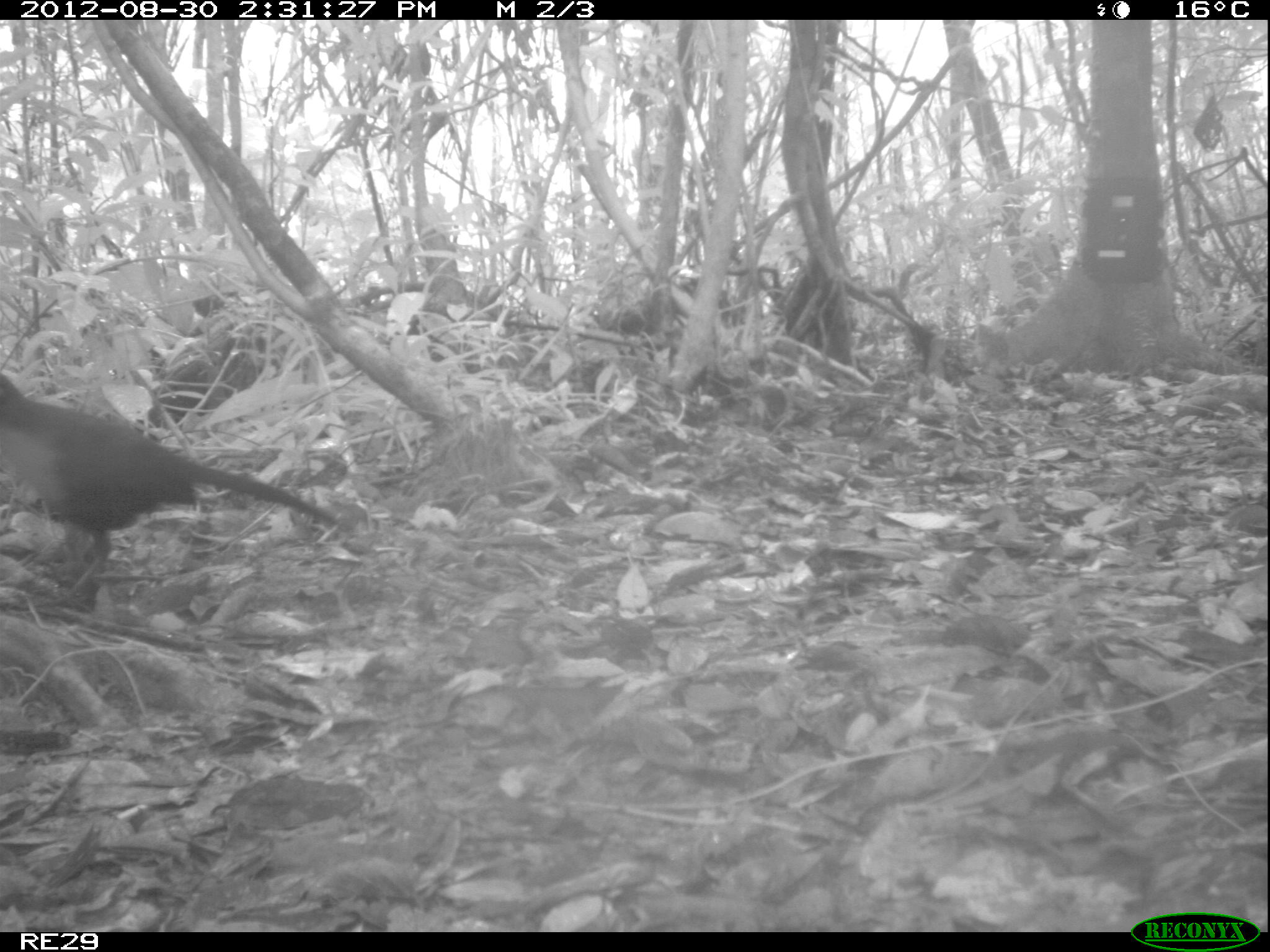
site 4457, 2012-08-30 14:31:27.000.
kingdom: Animalia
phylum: Chordata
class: Aves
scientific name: Aves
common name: bird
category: unknown bird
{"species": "unknown bird (bird) (Aves)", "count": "1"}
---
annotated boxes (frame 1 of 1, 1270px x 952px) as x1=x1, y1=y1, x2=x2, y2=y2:
unknown bird: x1=0, y1=373, x2=344, y2=607